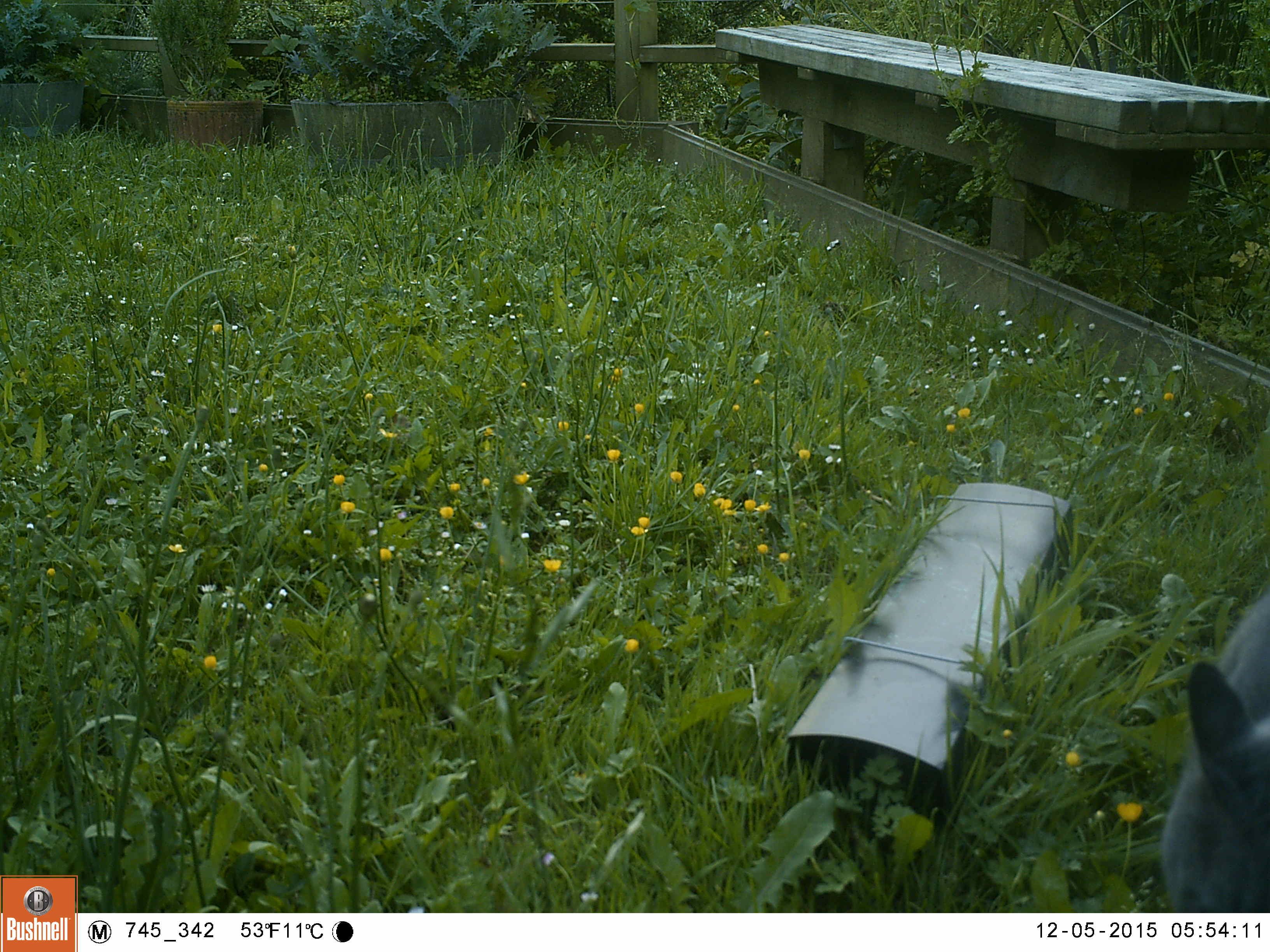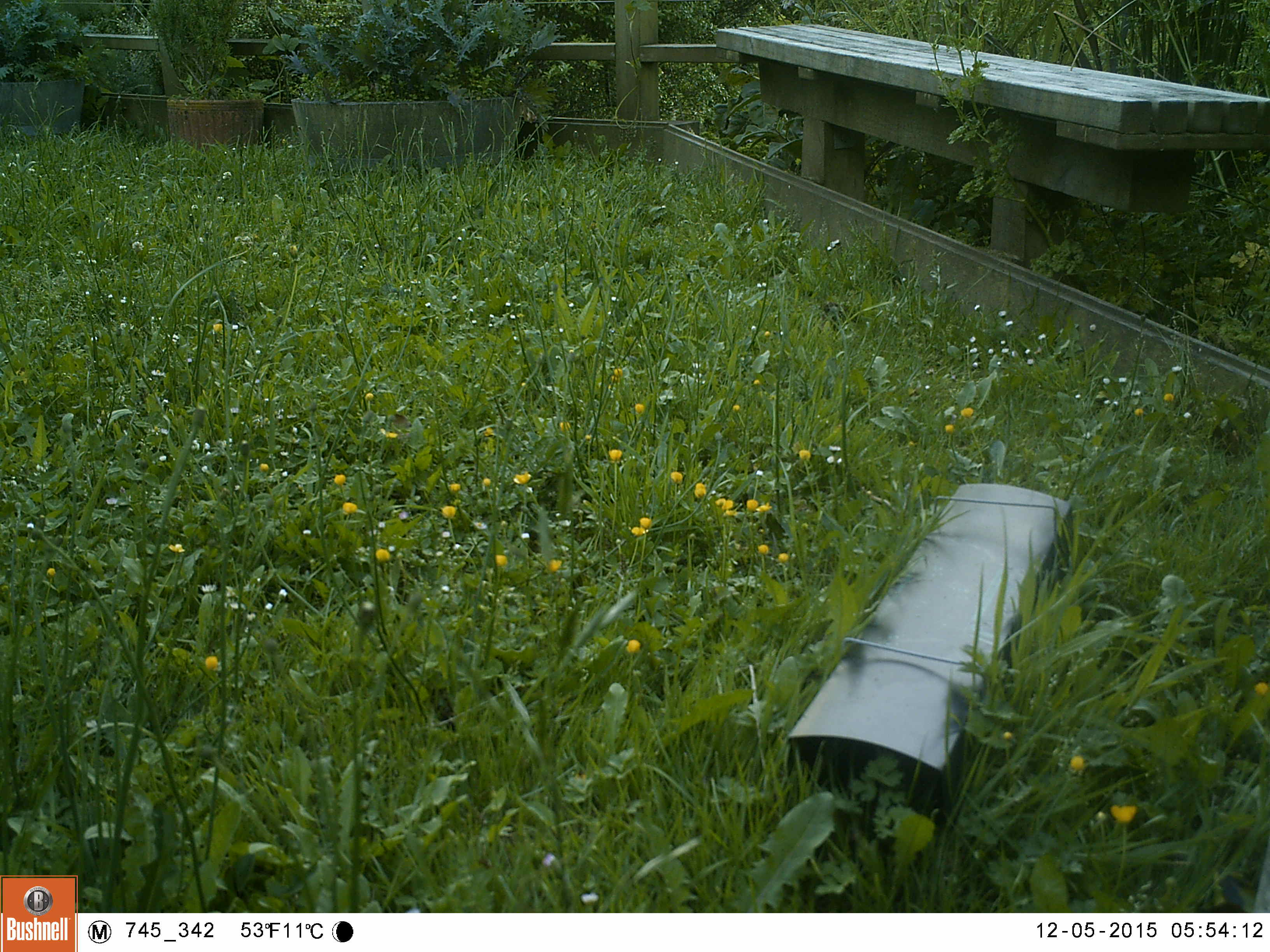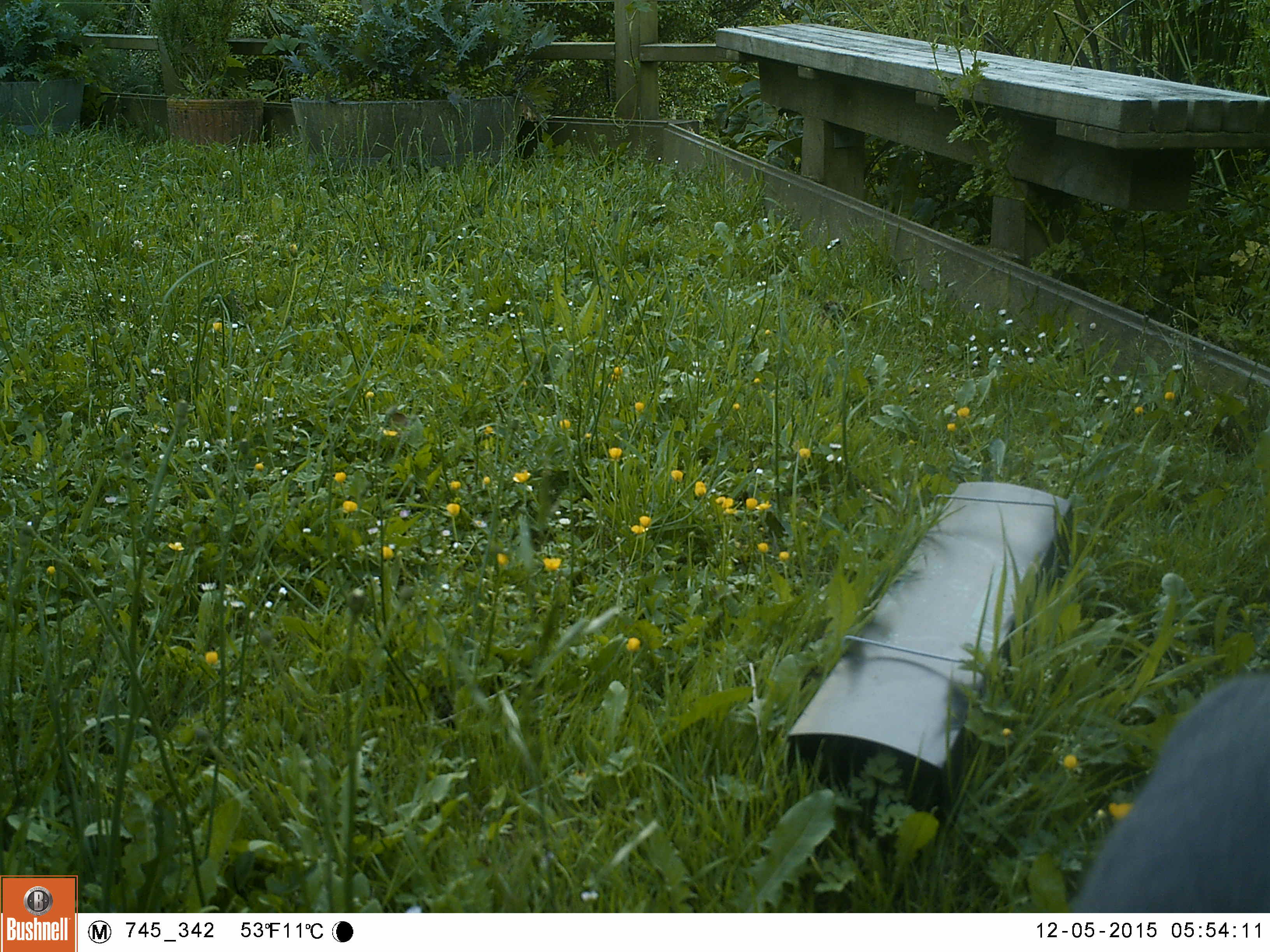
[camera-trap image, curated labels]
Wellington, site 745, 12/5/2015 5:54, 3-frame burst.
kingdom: Animalia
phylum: Chordata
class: Mammalia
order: Carnivora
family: Felidae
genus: Felis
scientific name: Felis catus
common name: cat